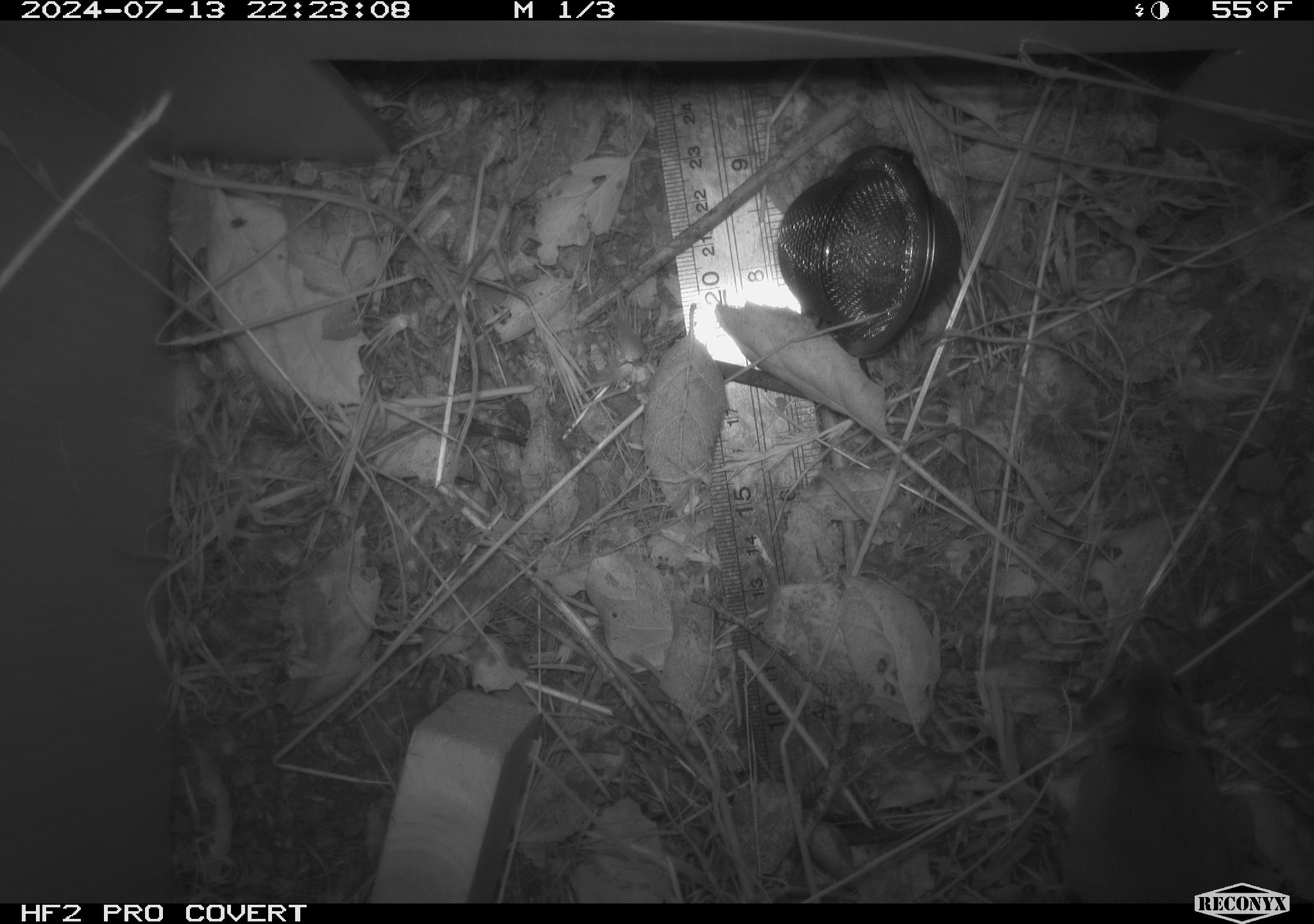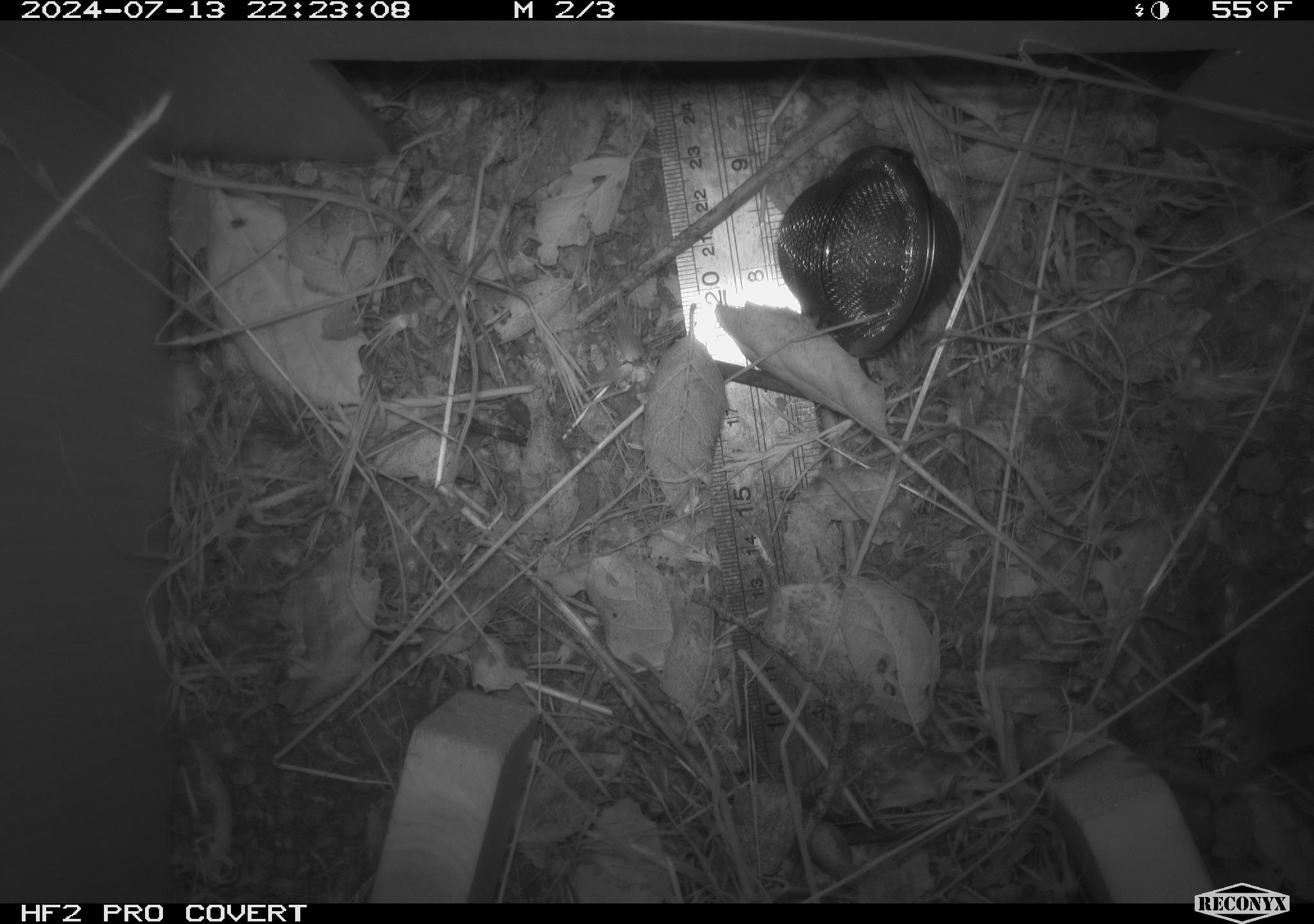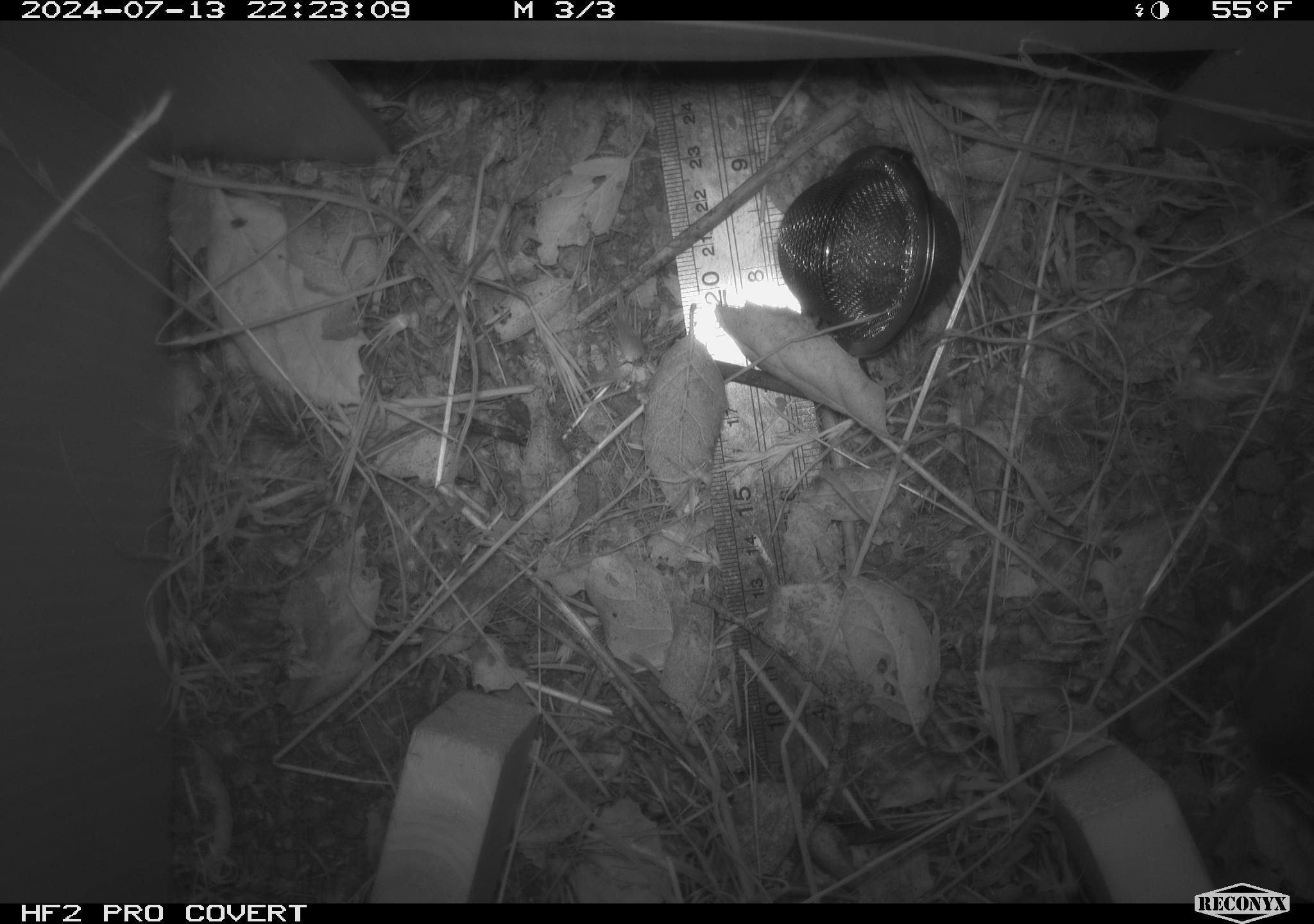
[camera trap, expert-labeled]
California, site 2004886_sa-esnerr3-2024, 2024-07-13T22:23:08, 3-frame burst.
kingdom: Animalia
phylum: Chordata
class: Mammalia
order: Rodentia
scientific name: Rodentia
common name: rodent